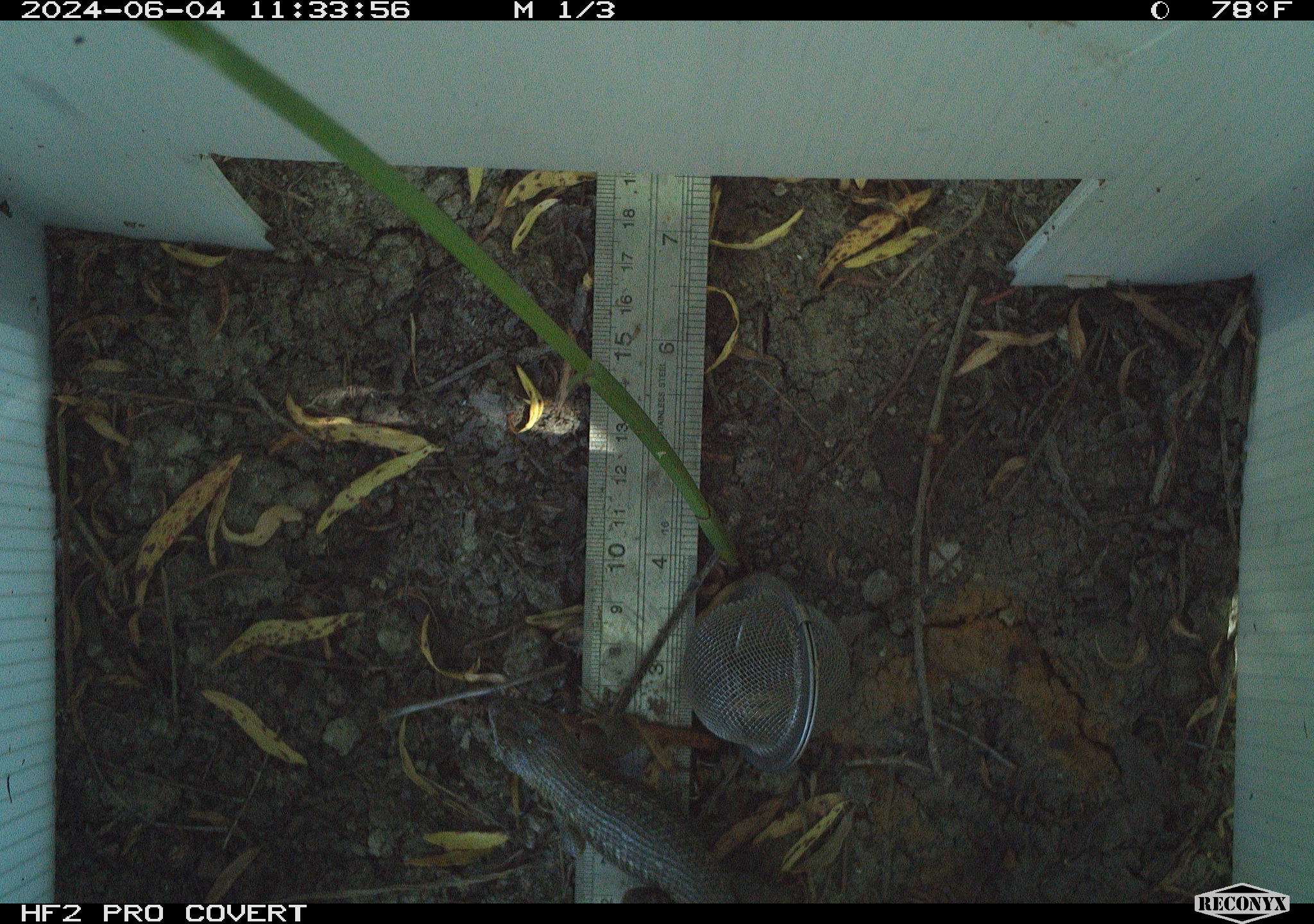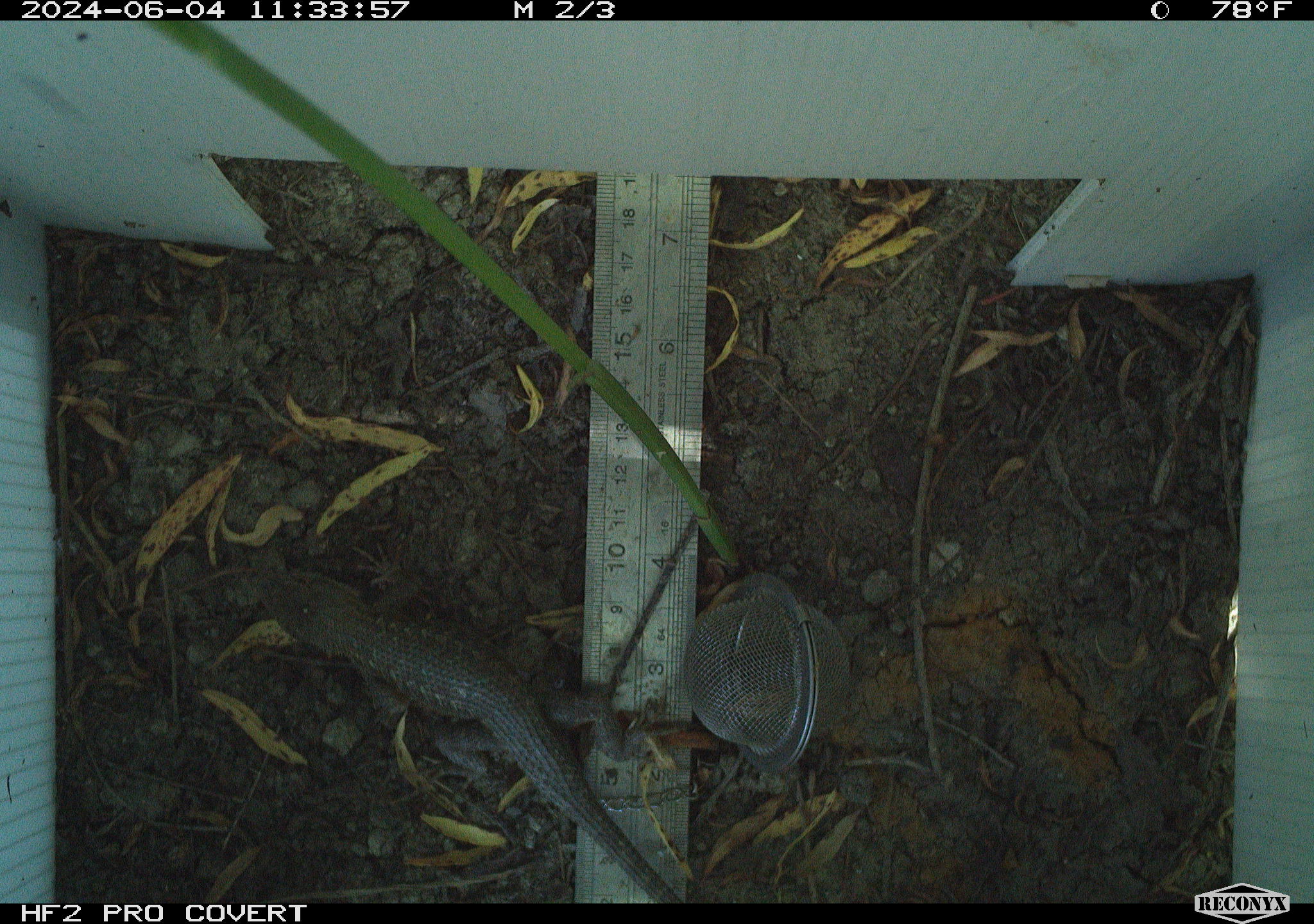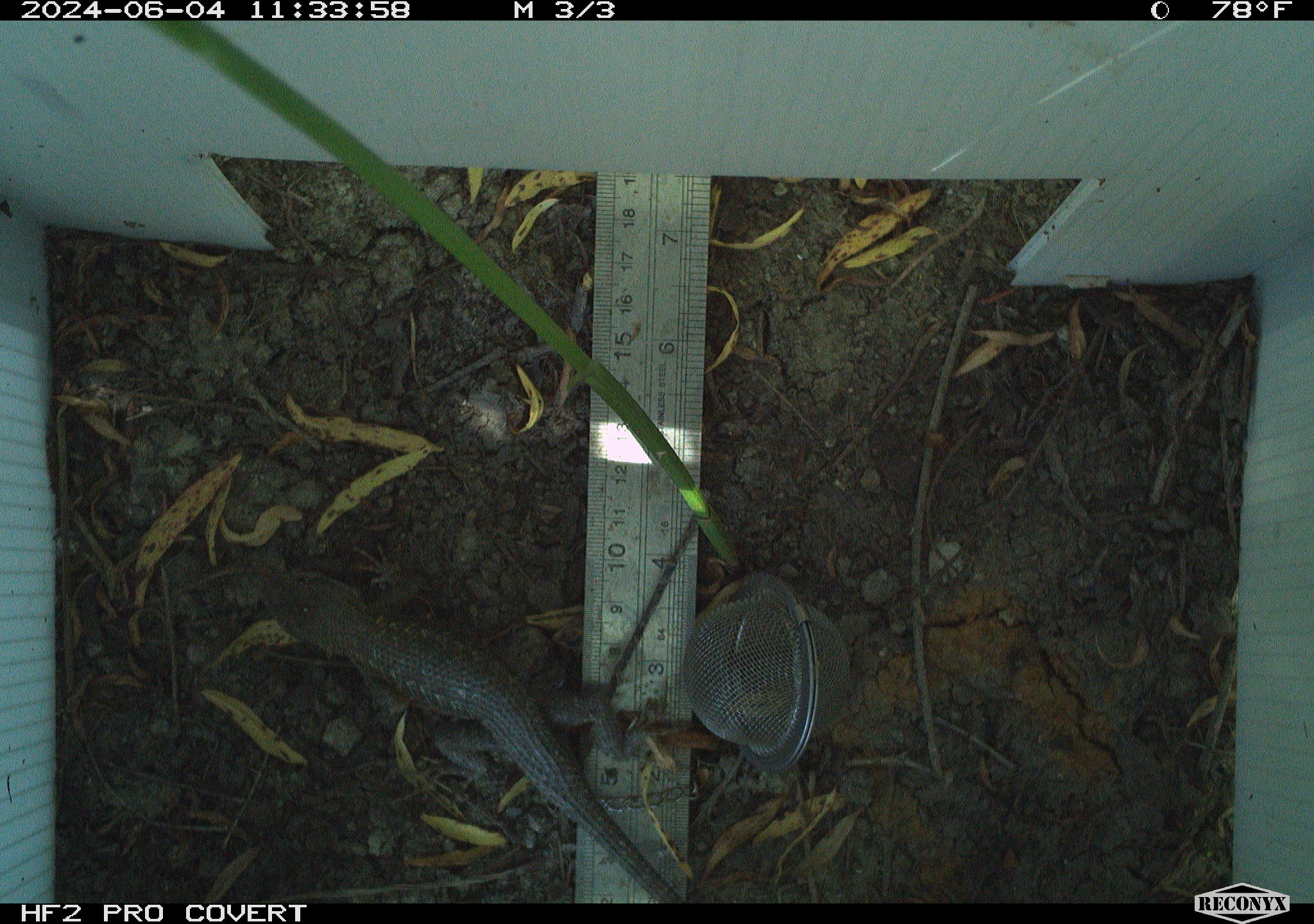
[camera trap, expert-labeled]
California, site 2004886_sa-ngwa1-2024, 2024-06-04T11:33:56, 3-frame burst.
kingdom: Animalia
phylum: Chordata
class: Reptilia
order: Squamata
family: Phrynosomatidae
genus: Sceloporus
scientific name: Sceloporus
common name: spiny lizards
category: sceloporus species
Sceloporus species (spiny lizards) (Sceloporus).